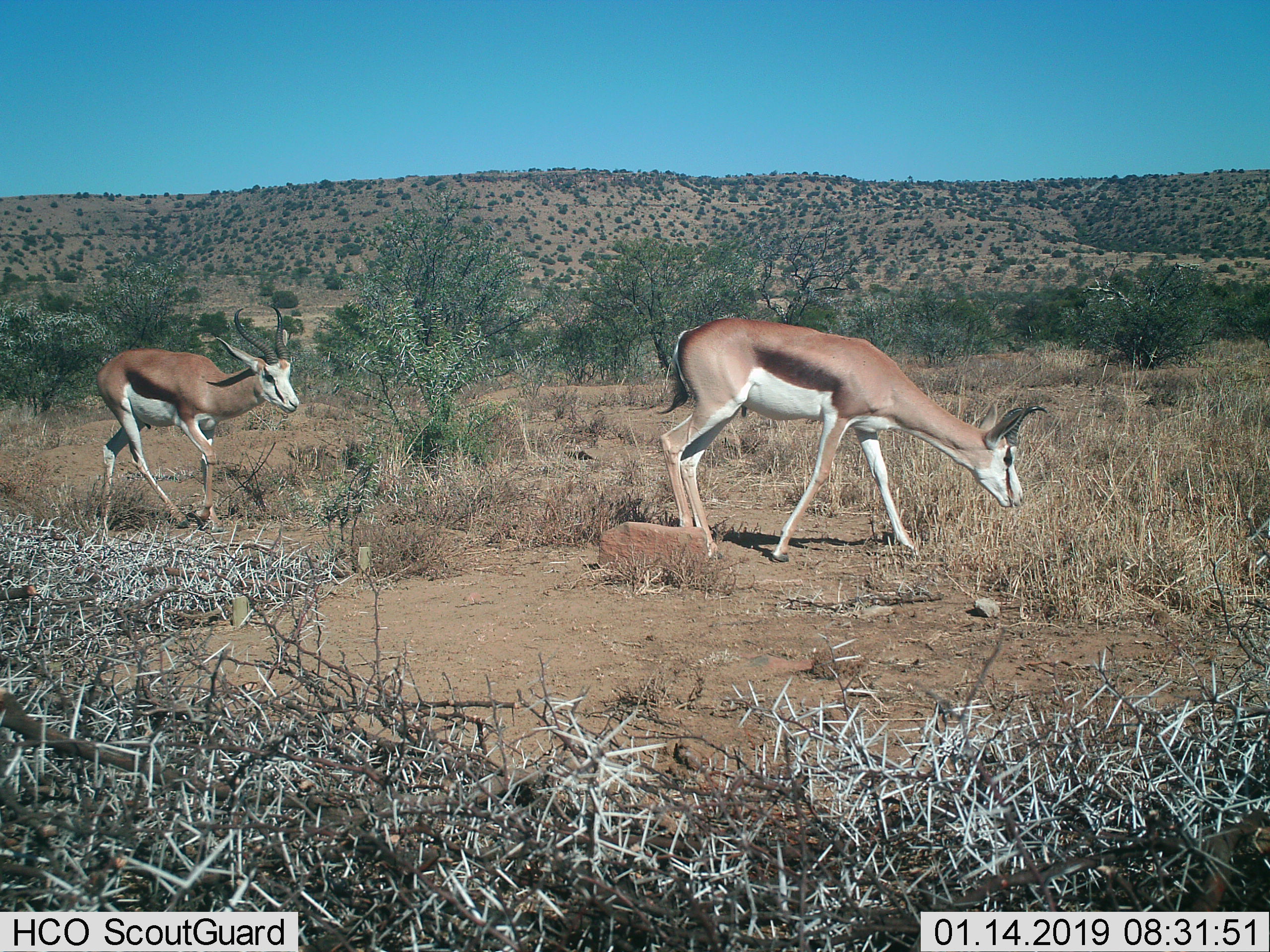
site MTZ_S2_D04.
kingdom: Animalia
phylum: Chordata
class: Mammalia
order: Artiodactyla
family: Bovidae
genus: Antidorcas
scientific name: Antidorcas marsupialis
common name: springbok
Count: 2.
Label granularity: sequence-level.